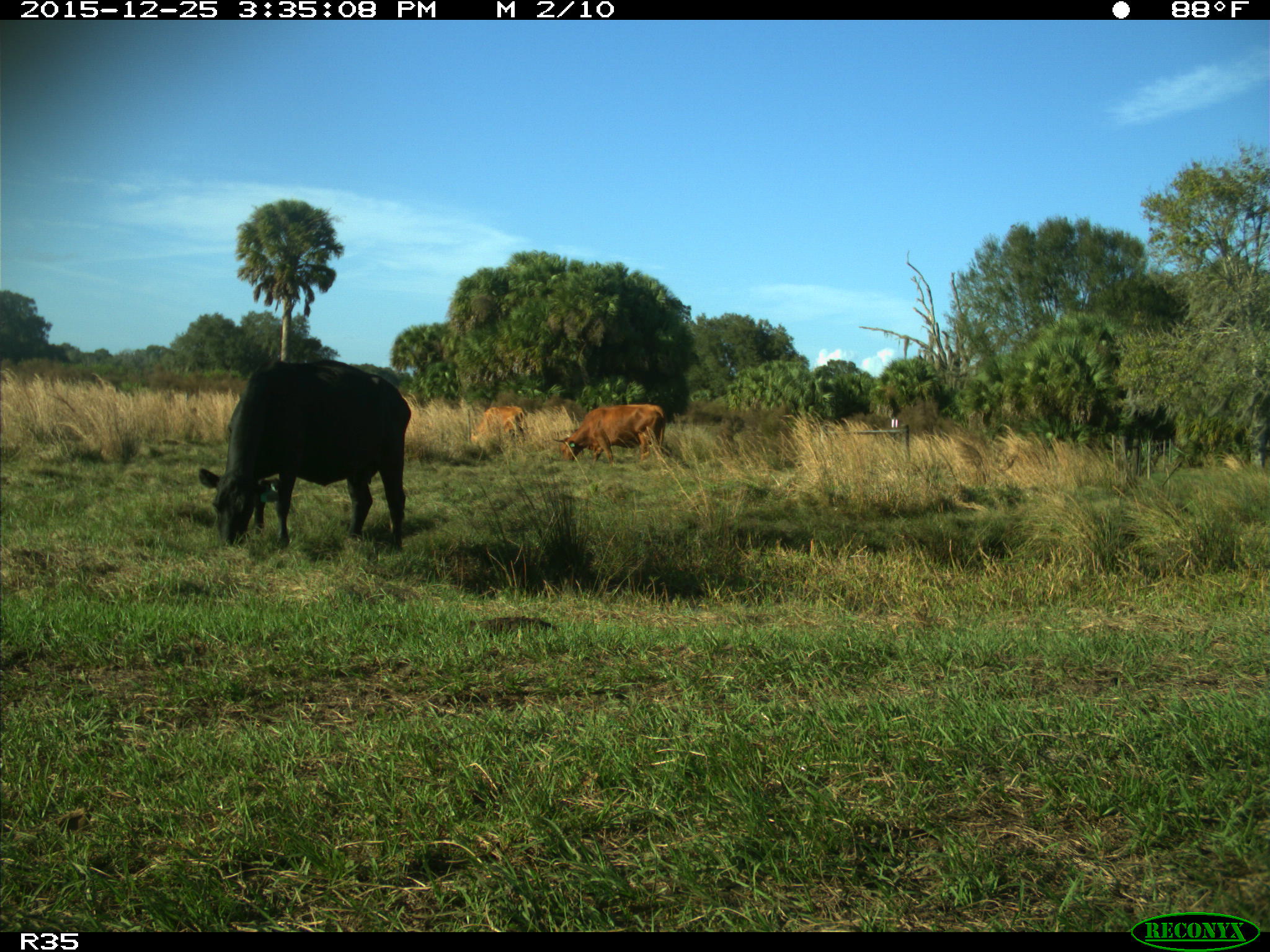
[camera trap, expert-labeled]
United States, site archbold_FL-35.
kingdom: Animalia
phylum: Chordata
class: Mammalia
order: Artiodactyla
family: Bovidae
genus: Bos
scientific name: Bos taurus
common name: domestic cow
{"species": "Bos taurus (domestic cow)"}